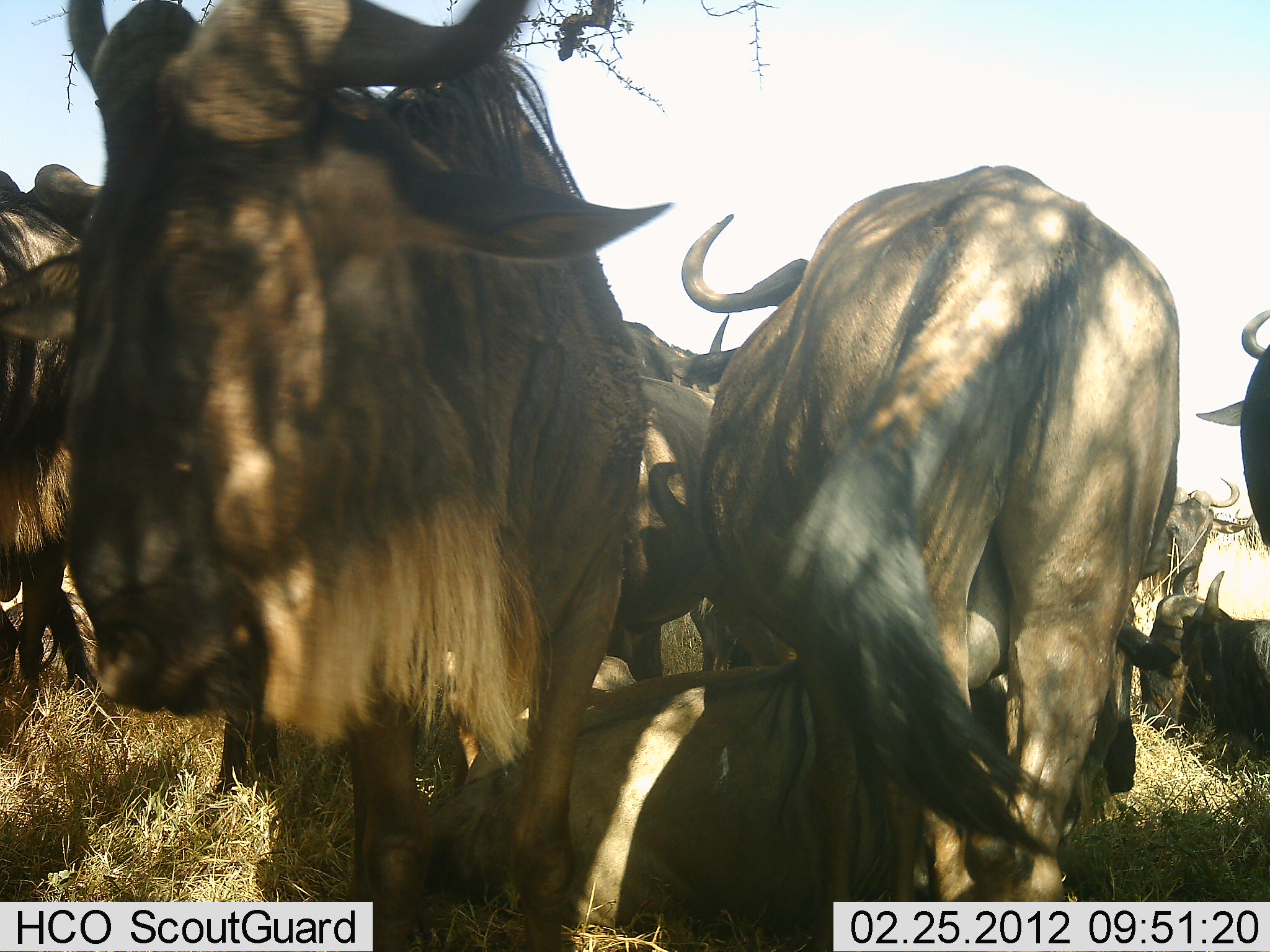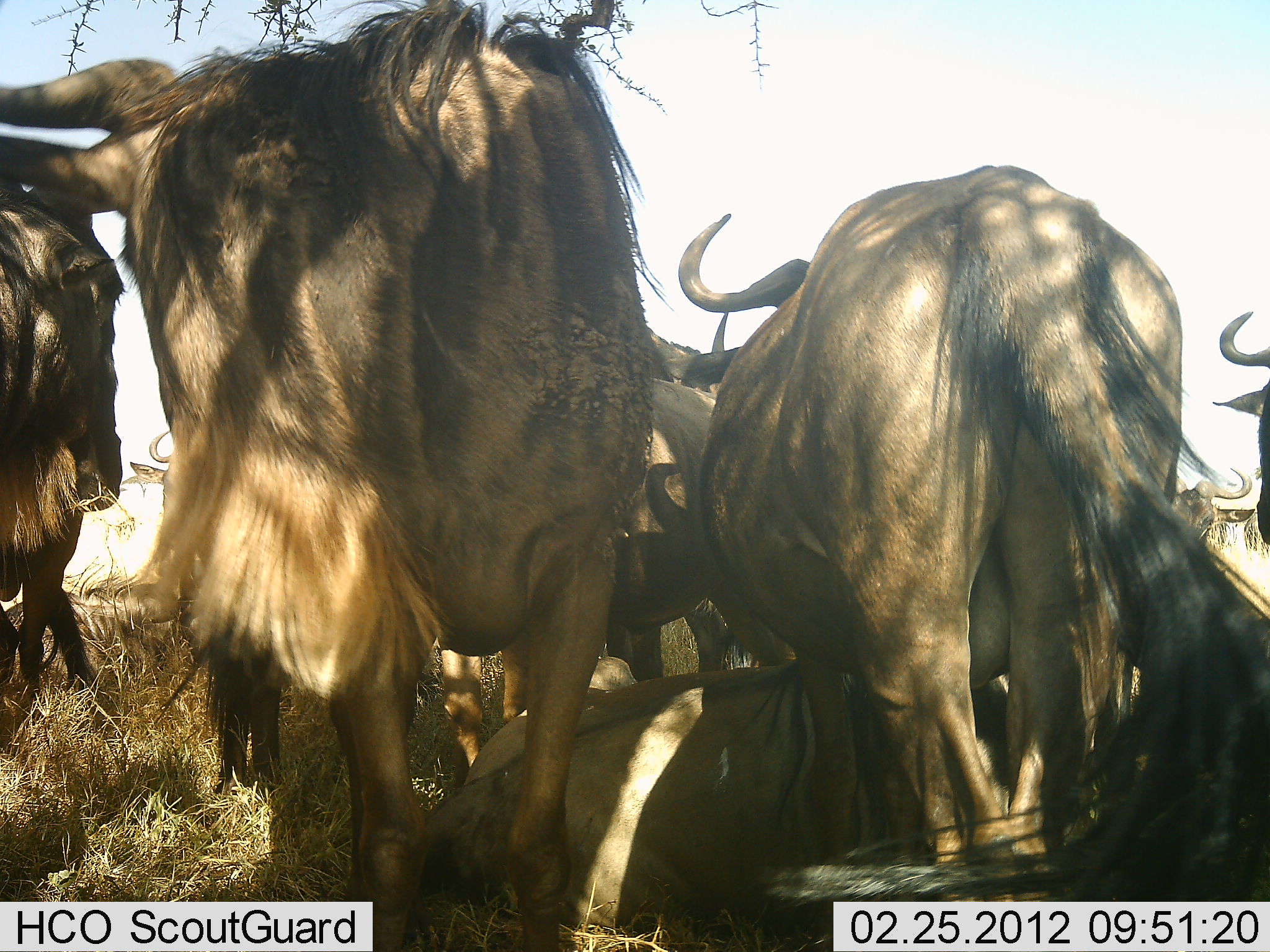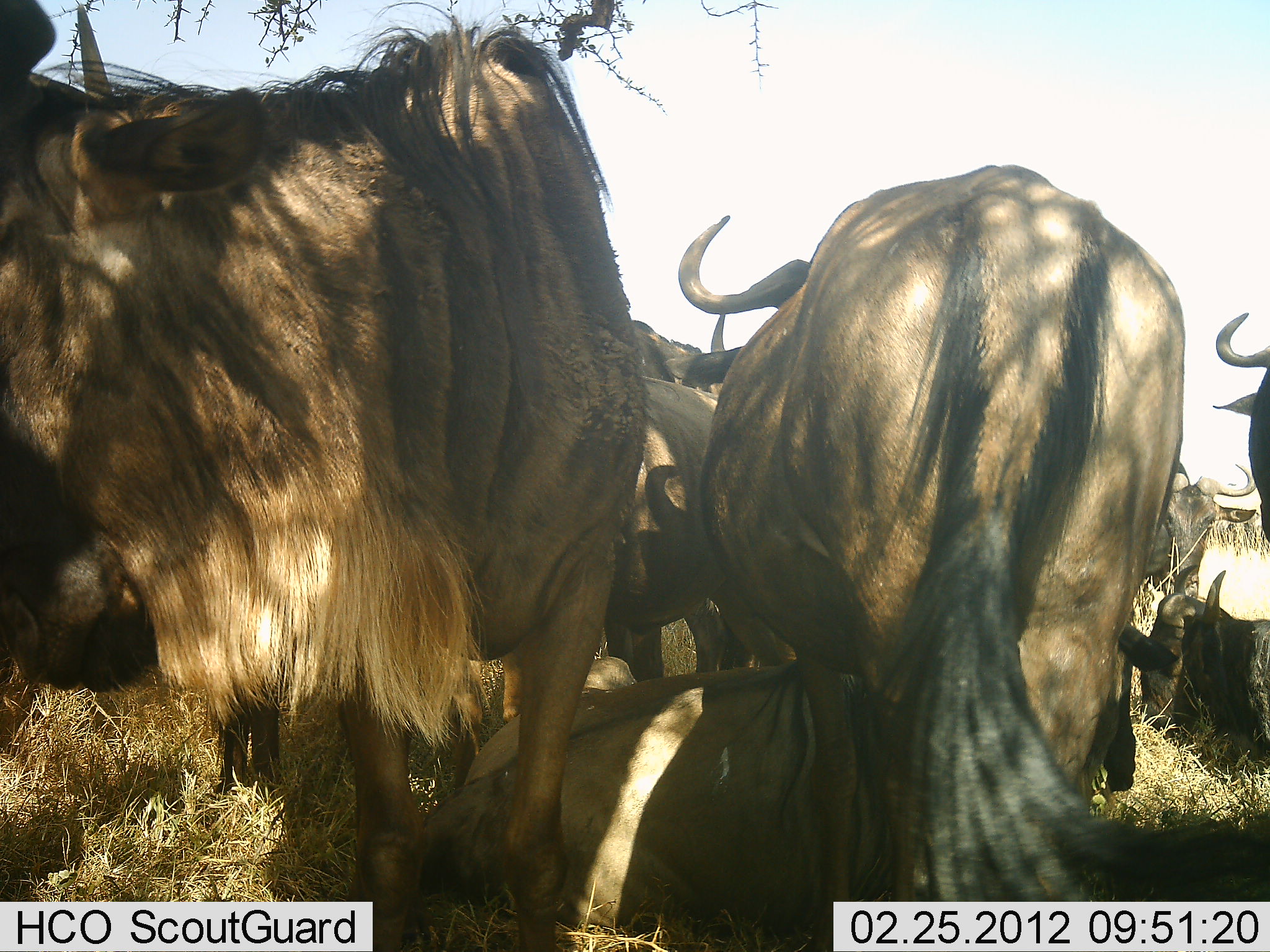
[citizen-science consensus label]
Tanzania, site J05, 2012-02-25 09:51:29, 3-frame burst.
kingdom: Animalia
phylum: Chordata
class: Mammalia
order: Artiodactyla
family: Bovidae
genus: Connochaetes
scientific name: Connochaetes taurinus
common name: blue wildebeest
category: wildebeest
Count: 8.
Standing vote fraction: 92%.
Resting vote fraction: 83%.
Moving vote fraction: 4%.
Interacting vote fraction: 8%.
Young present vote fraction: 0%.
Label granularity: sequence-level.